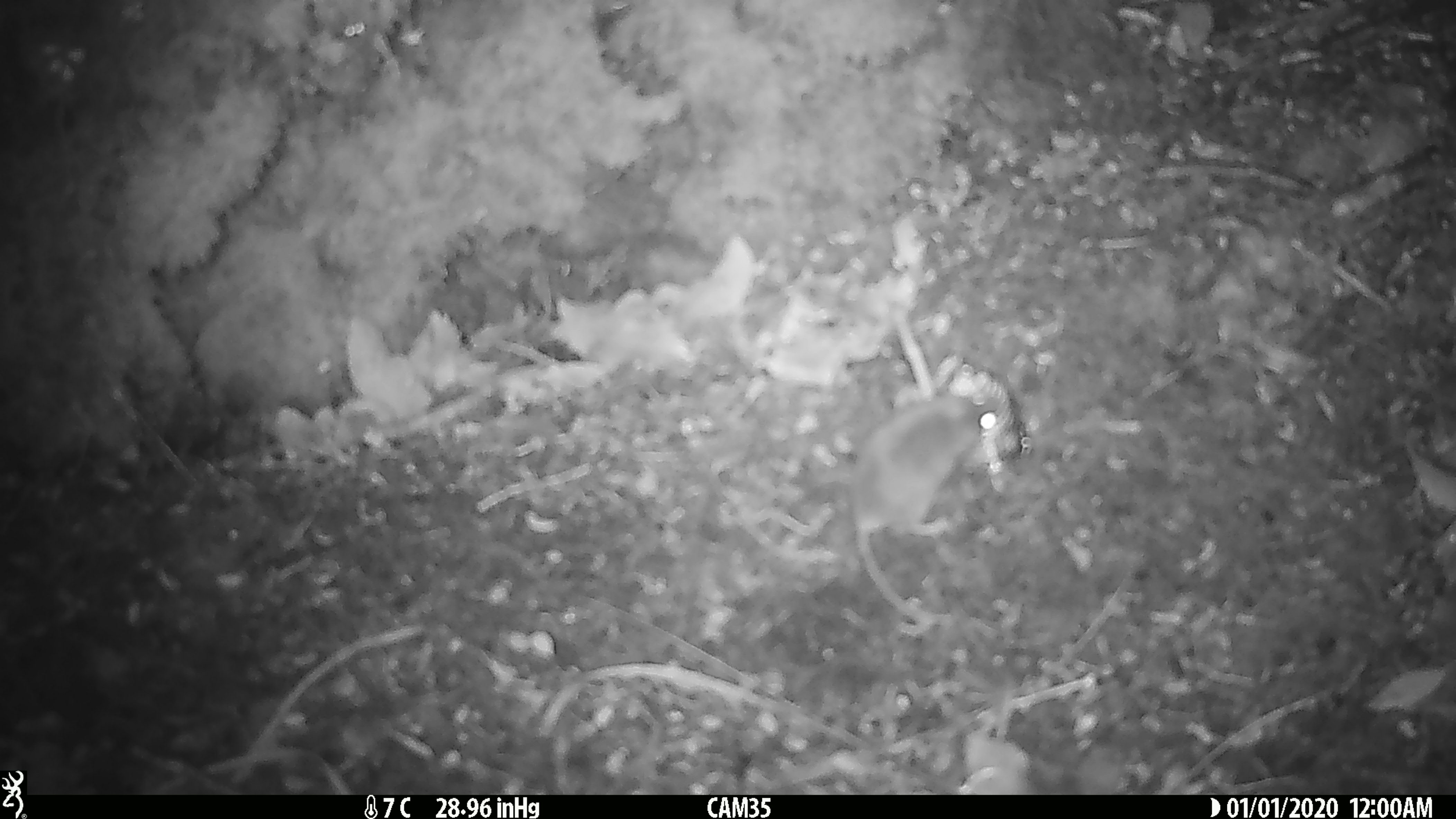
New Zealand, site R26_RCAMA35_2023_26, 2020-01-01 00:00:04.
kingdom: Animalia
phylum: Chordata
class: Mammalia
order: Rodentia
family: Muridae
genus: Mus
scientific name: Mus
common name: mouse